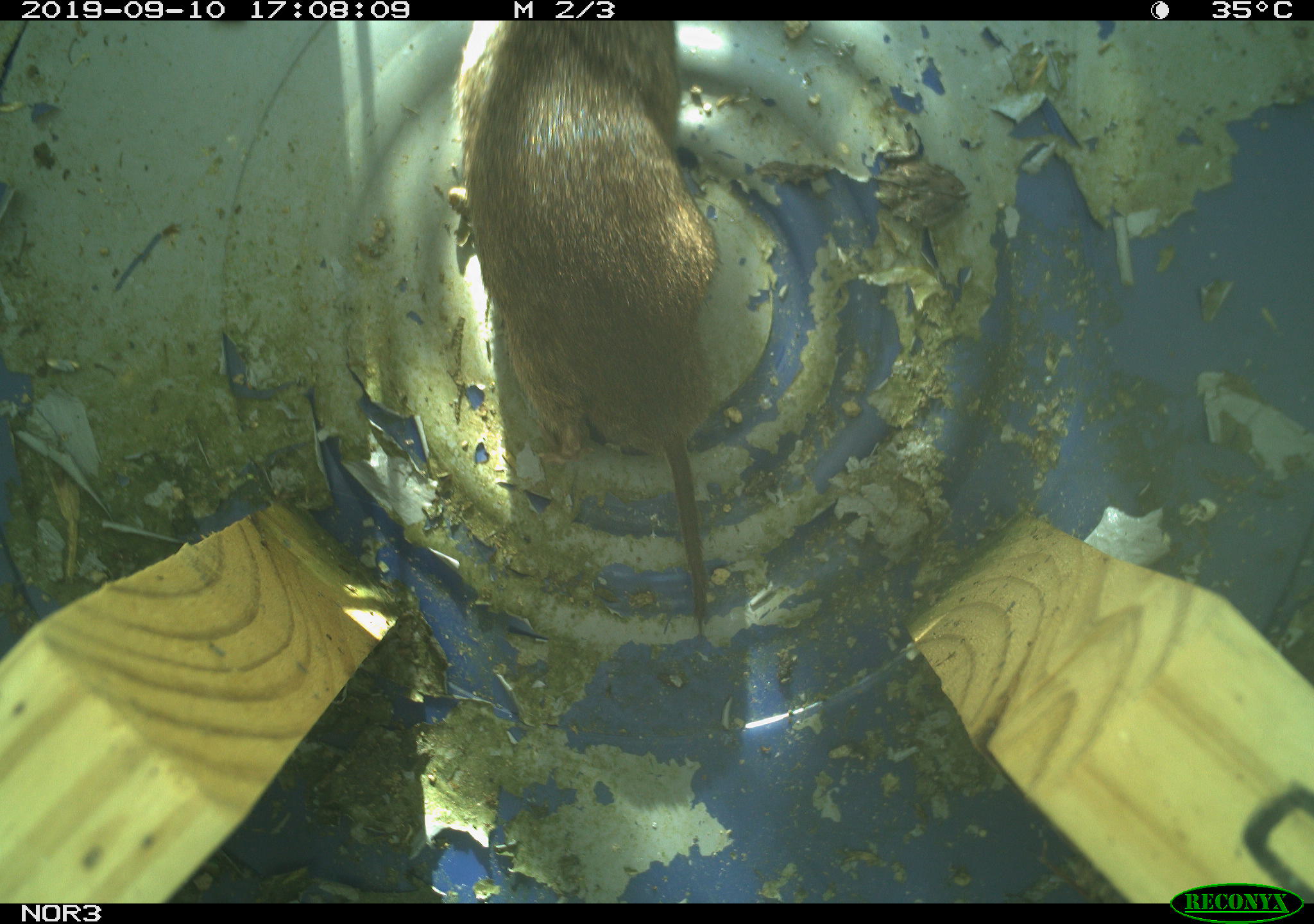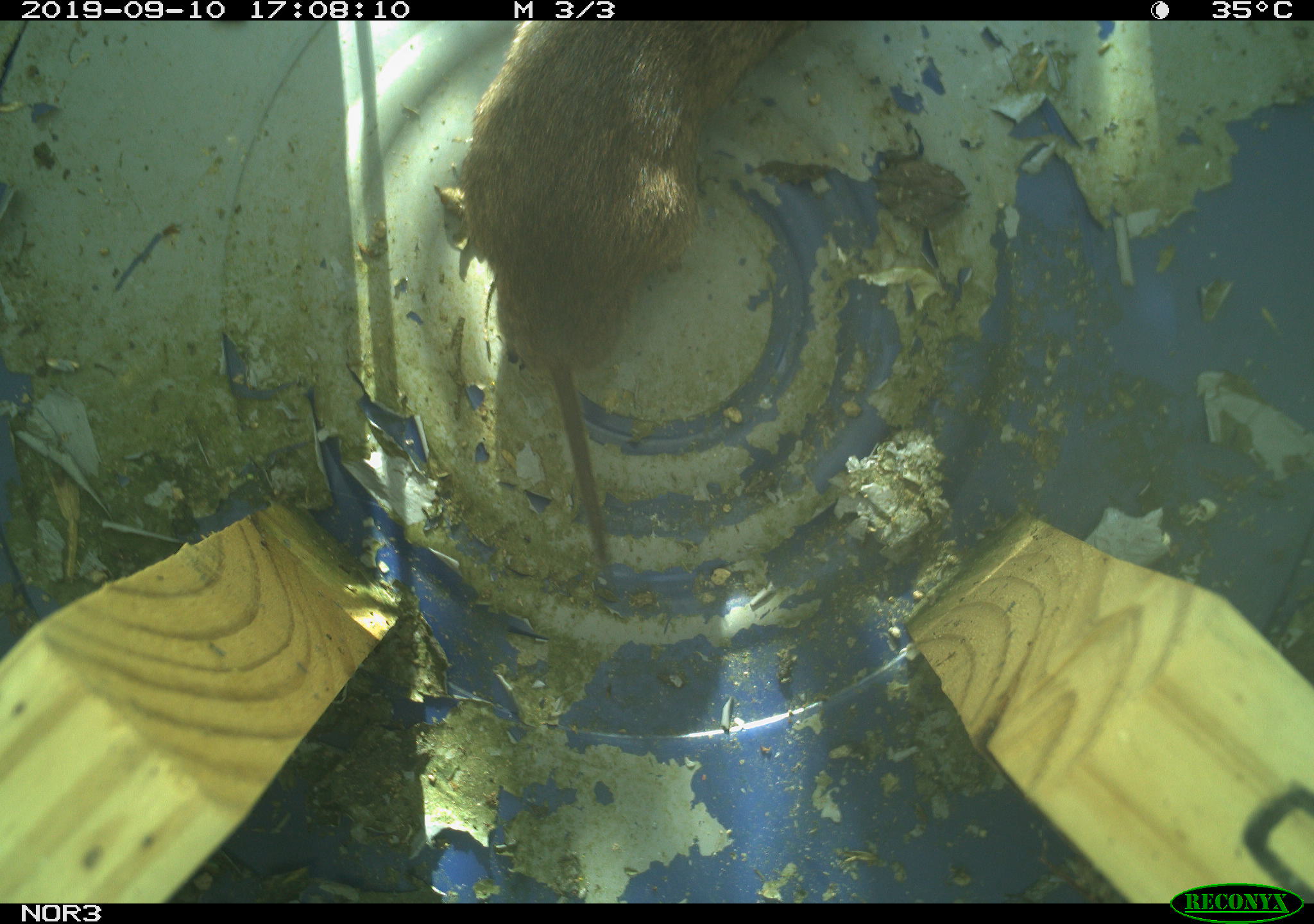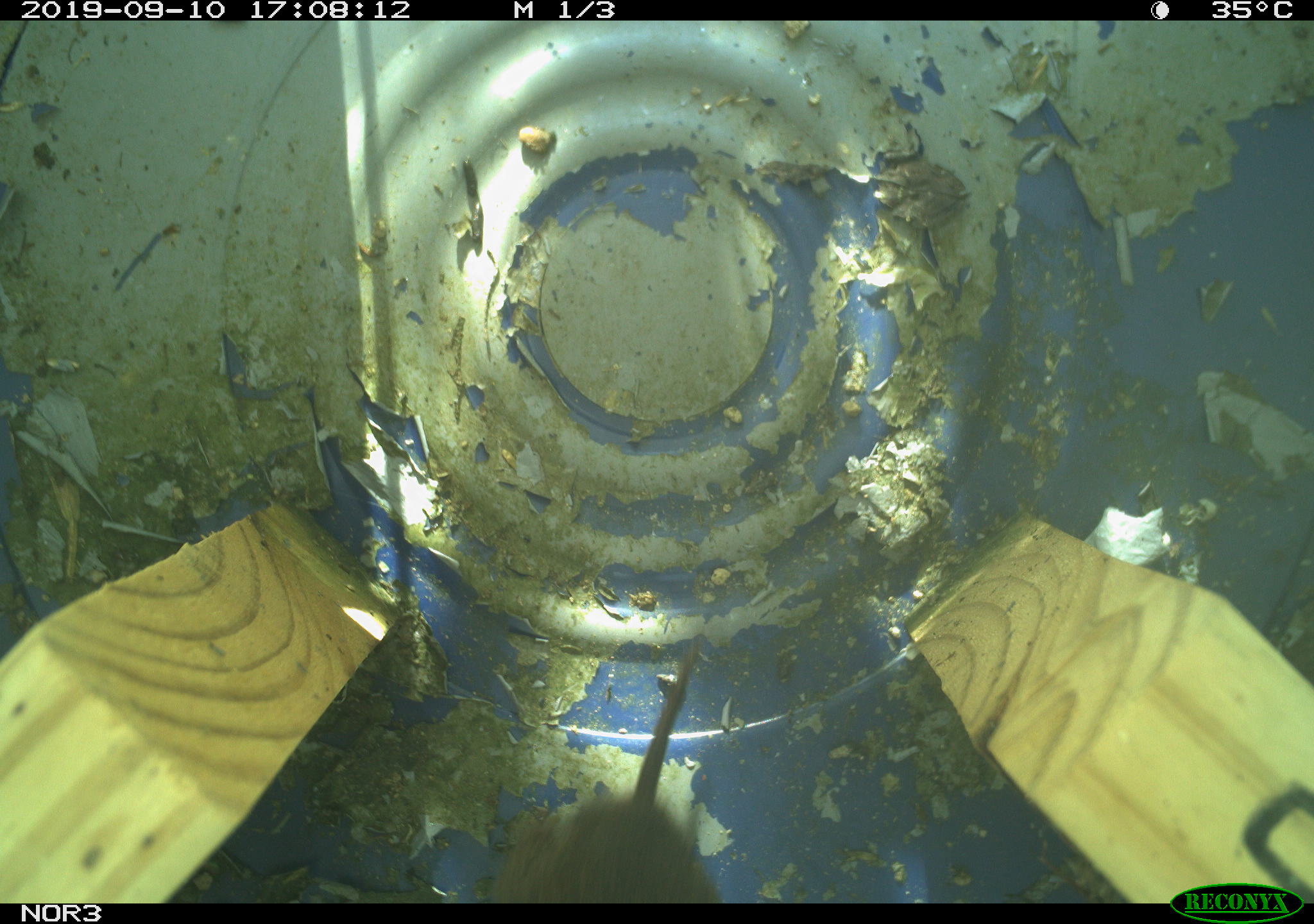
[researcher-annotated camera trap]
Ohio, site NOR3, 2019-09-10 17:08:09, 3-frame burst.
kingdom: Animalia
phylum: Chordata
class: Mammalia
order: Rodentia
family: Cricetidae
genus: Microtus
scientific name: Microtus pennsylvanicus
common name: meadow vole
Meadow vole (Microtus pennsylvanicus).